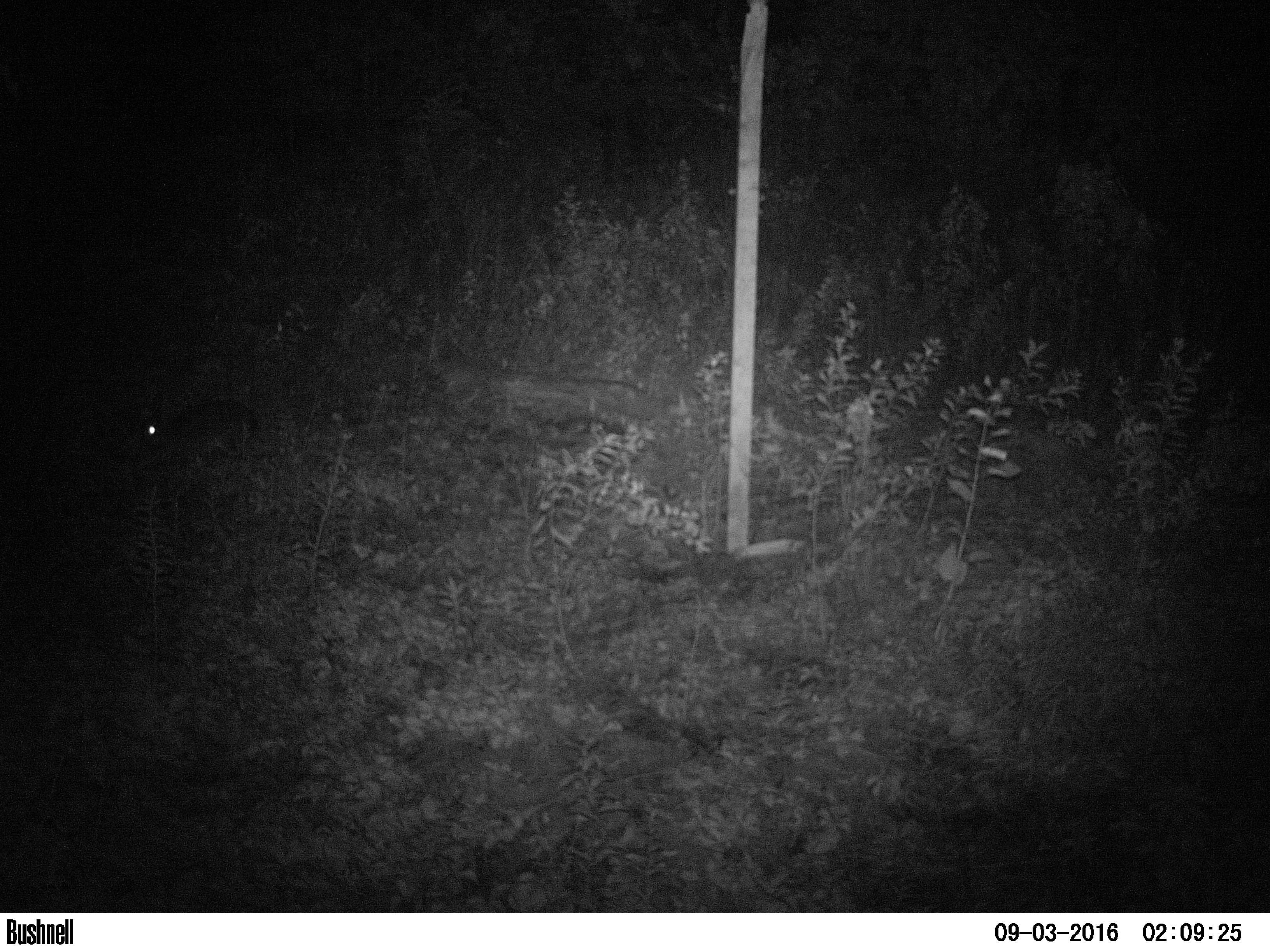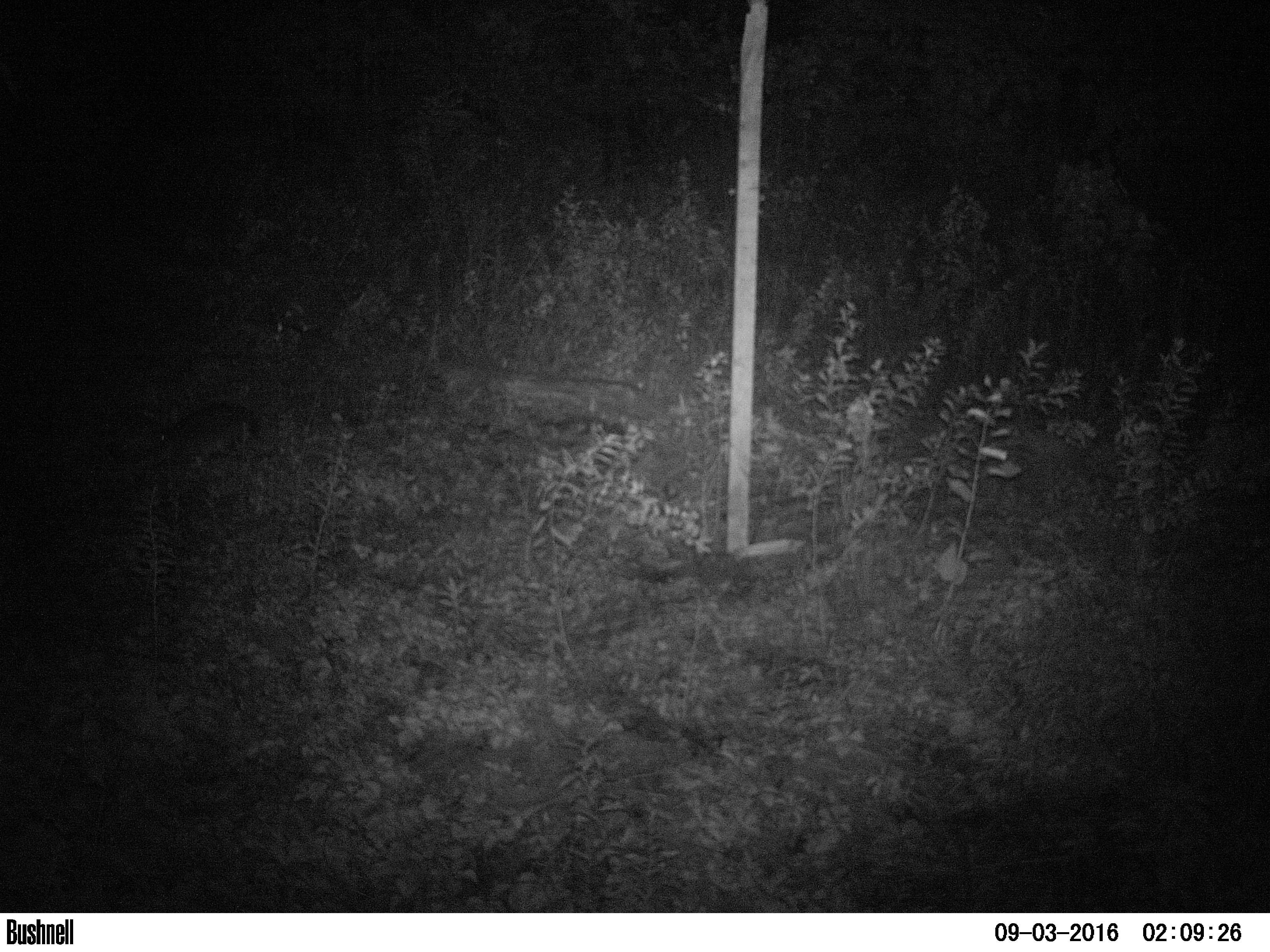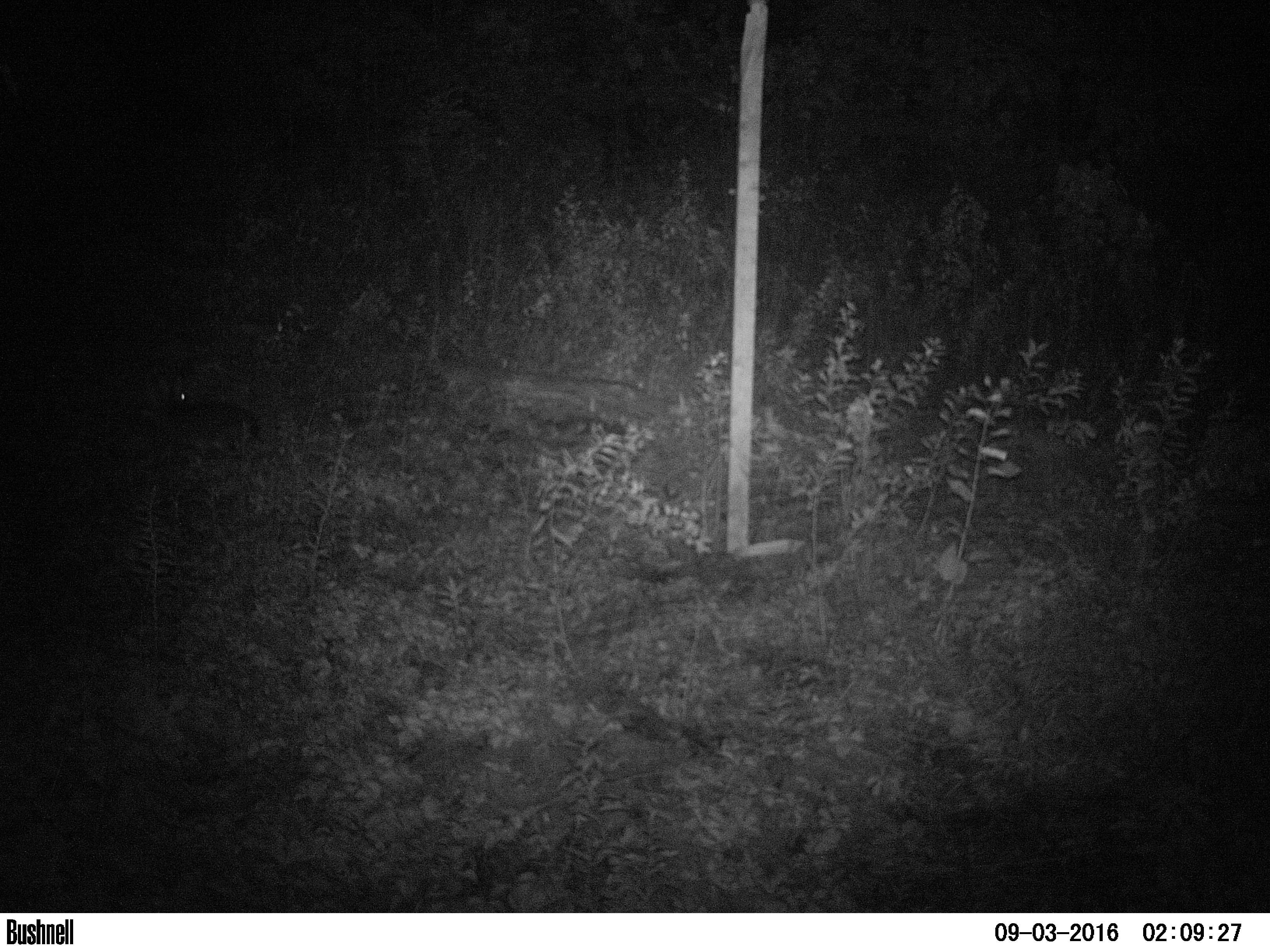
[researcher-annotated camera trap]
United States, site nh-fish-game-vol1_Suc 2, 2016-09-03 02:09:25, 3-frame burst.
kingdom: Animalia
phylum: Chordata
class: Mammalia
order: Lagomorpha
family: Leporidae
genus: Lepus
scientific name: Lepus americanus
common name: snowshoe hare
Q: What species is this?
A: Snowshoe hare (Lepus americanus).